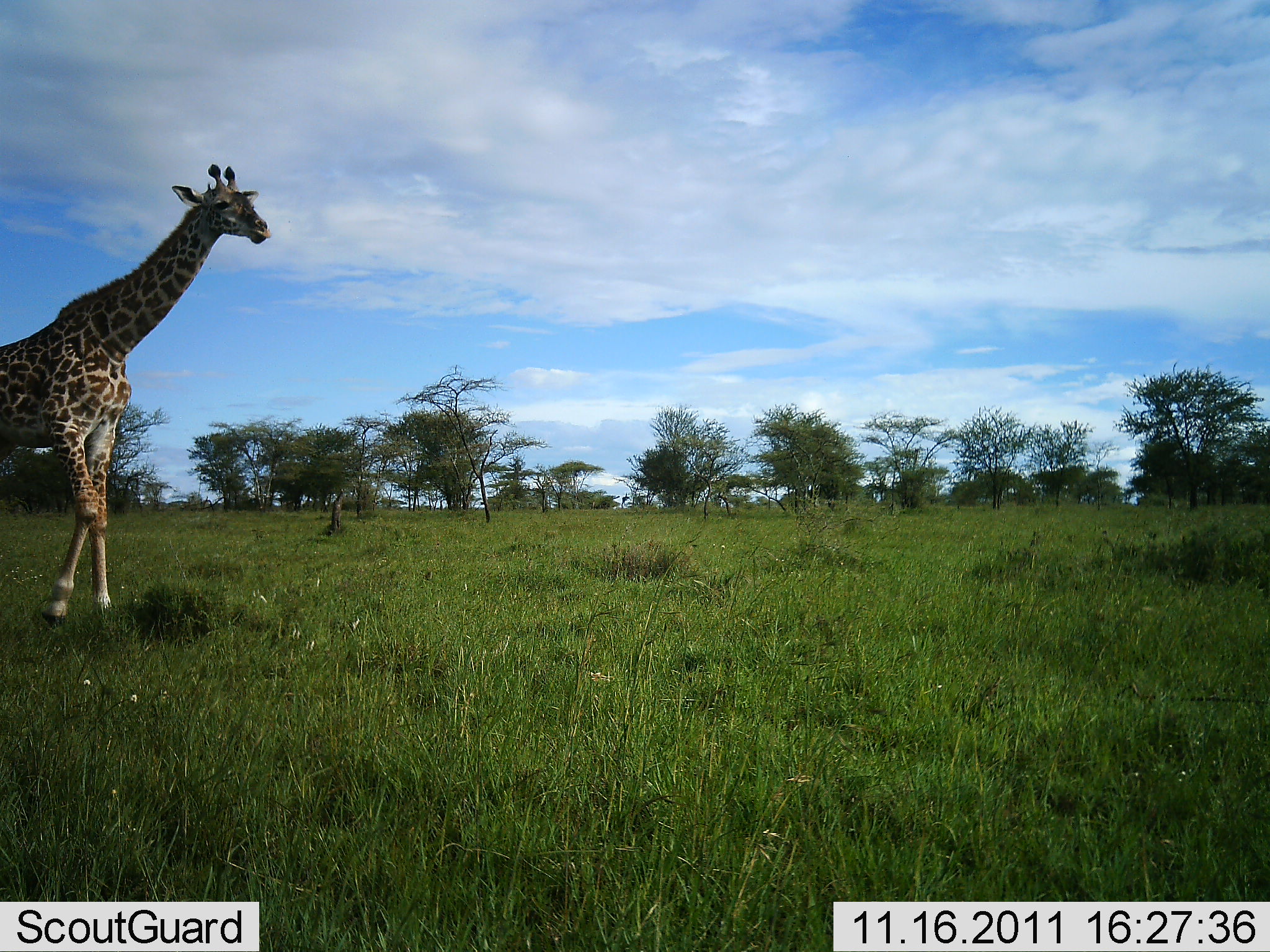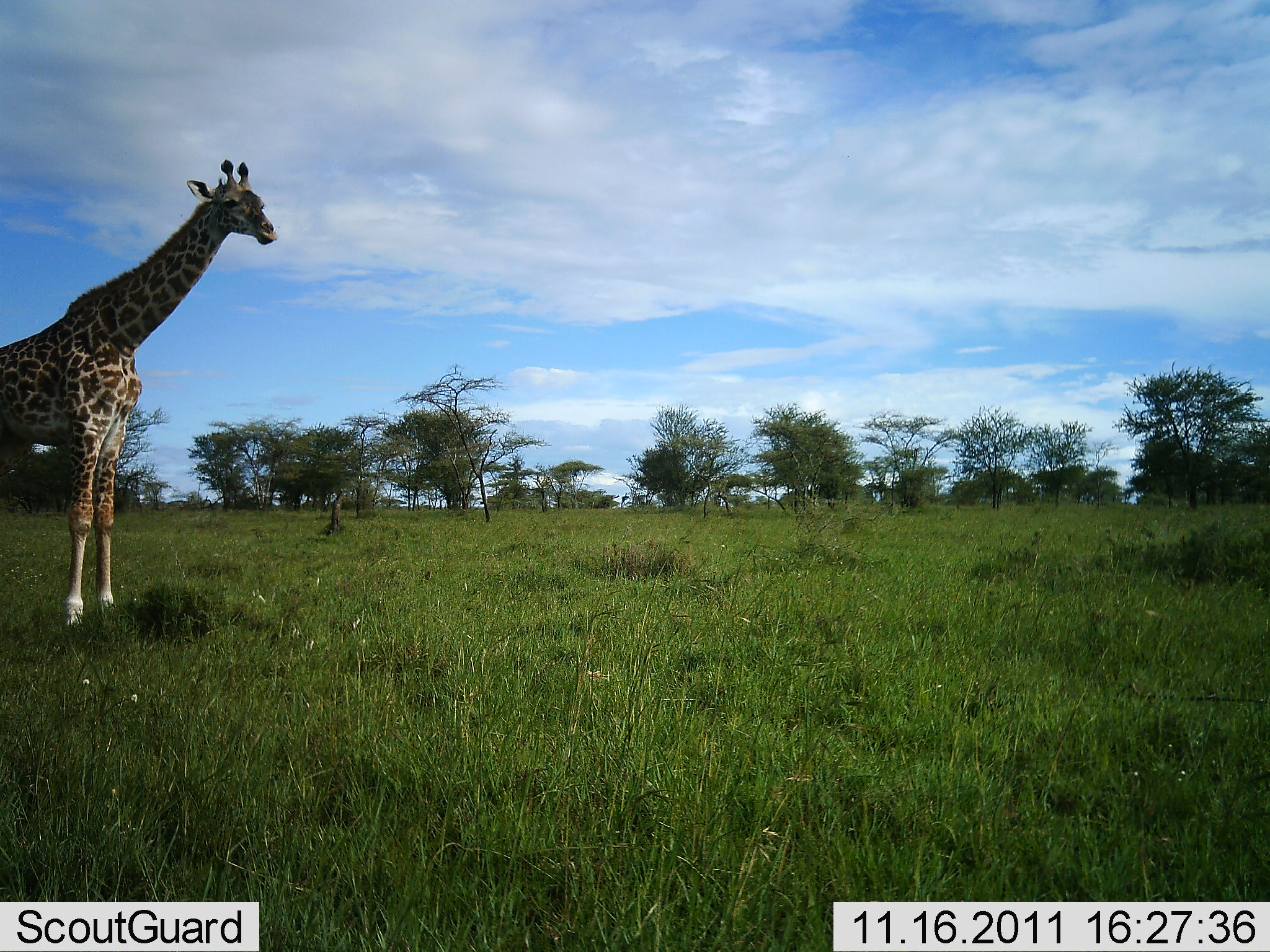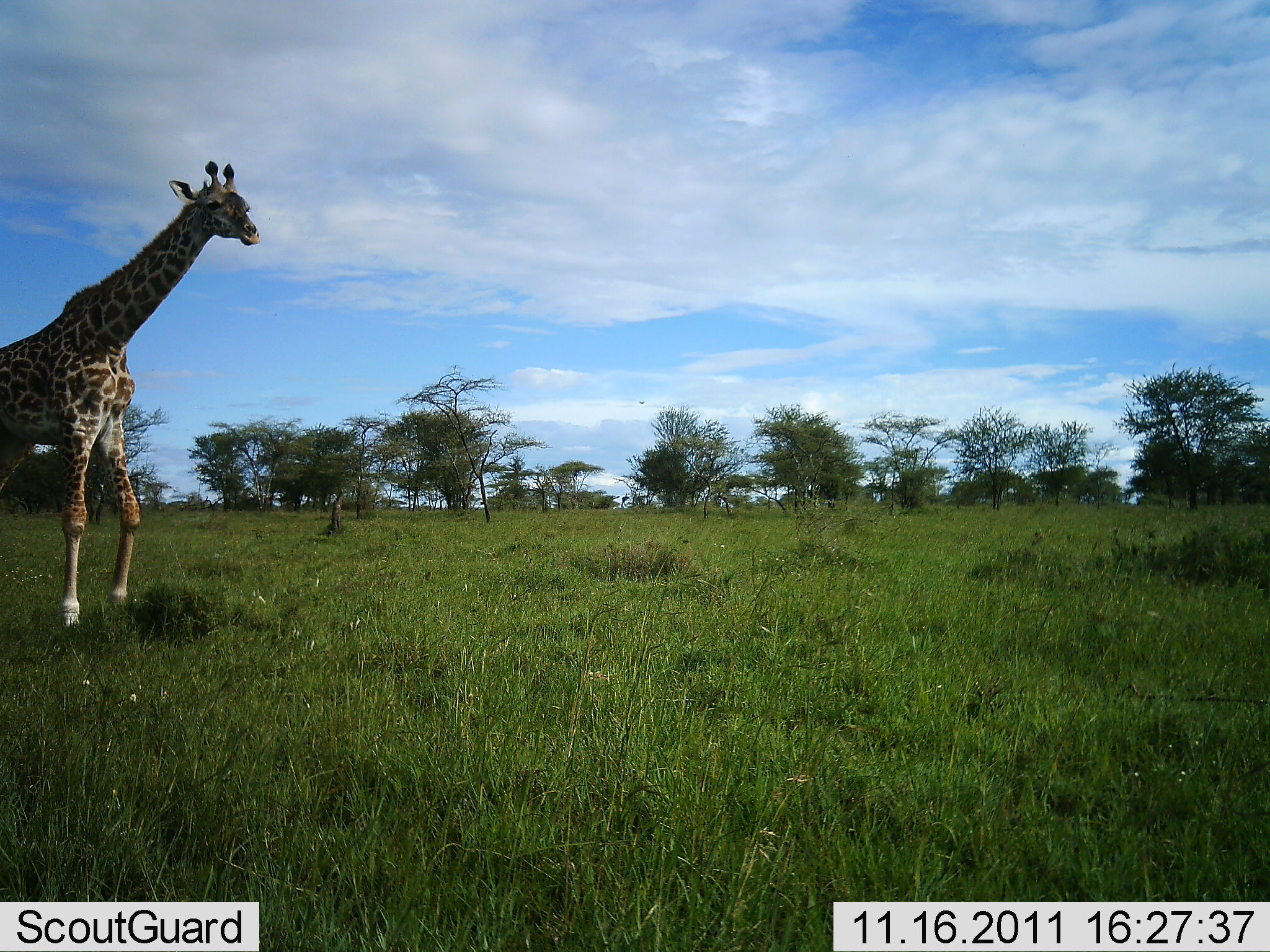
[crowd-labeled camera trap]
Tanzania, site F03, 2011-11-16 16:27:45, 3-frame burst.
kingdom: Animalia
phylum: Chordata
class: Mammalia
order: Artiodactyla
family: Giraffidae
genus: Giraffa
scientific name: Giraffa camelopardalis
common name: giraffe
Giraffe (Giraffa camelopardalis), count 1. Behavior (volunteer vote fractions): standing 71%, resting 0%, moving 29%, interacting 0%. Young present (vote fraction): 0%. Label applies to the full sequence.